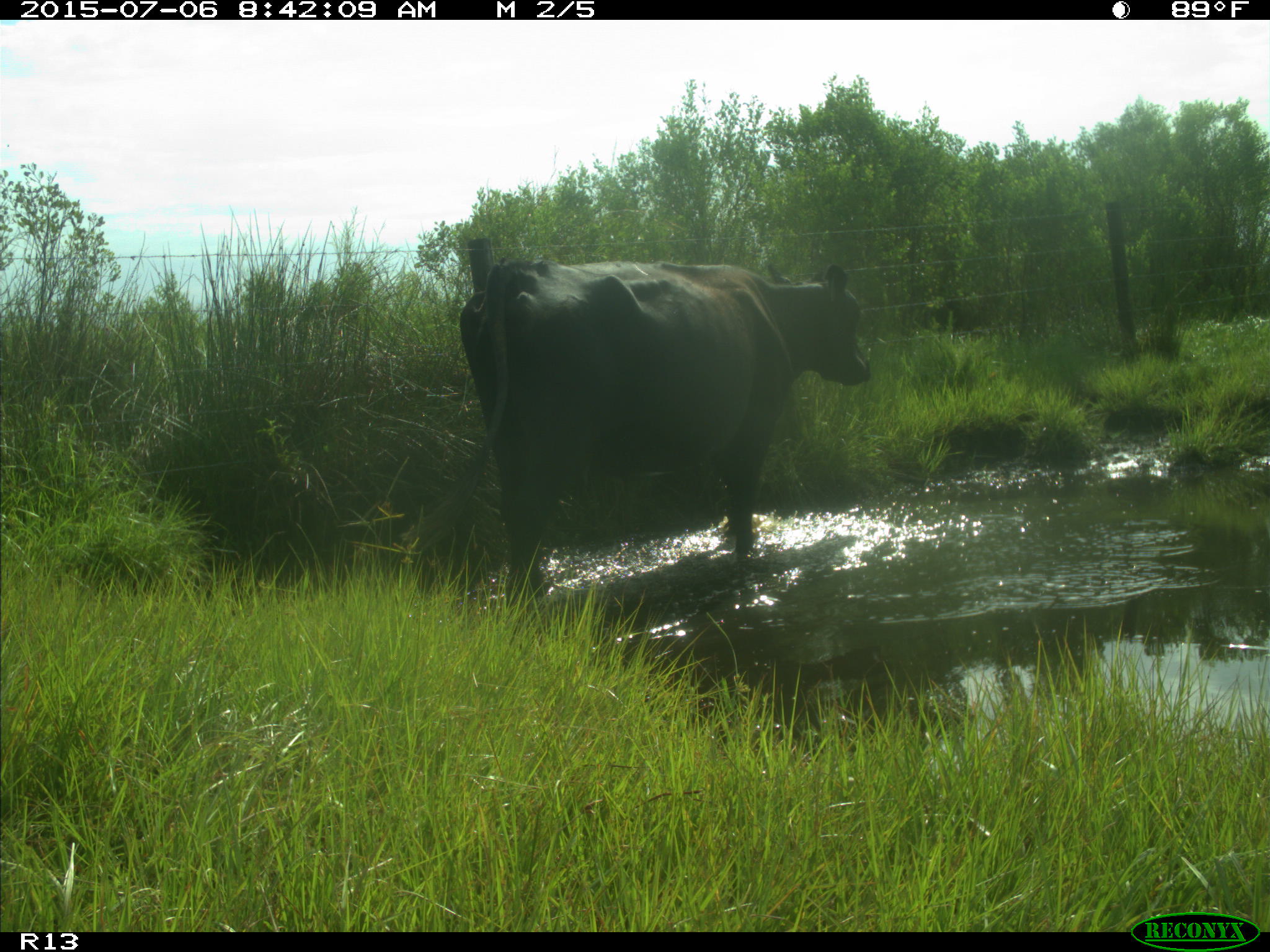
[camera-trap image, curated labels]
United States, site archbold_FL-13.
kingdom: Animalia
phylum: Chordata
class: Mammalia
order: Artiodactyla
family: Bovidae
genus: Bos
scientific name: Bos taurus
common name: domestic cow